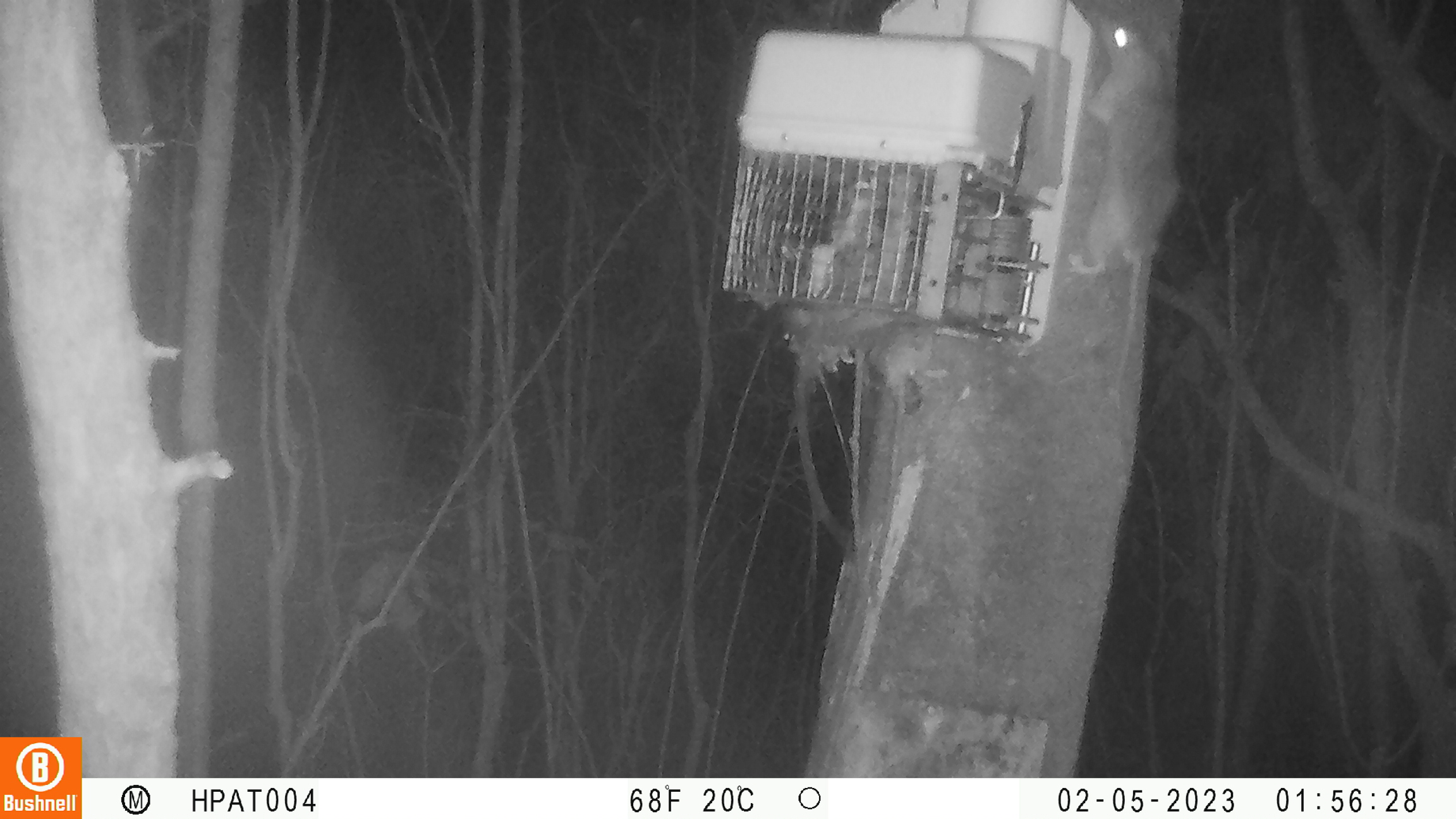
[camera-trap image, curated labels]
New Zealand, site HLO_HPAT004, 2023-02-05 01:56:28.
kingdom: Animalia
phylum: Chordata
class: Mammalia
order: Rodentia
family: Muridae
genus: Rattus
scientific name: Rattus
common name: rat